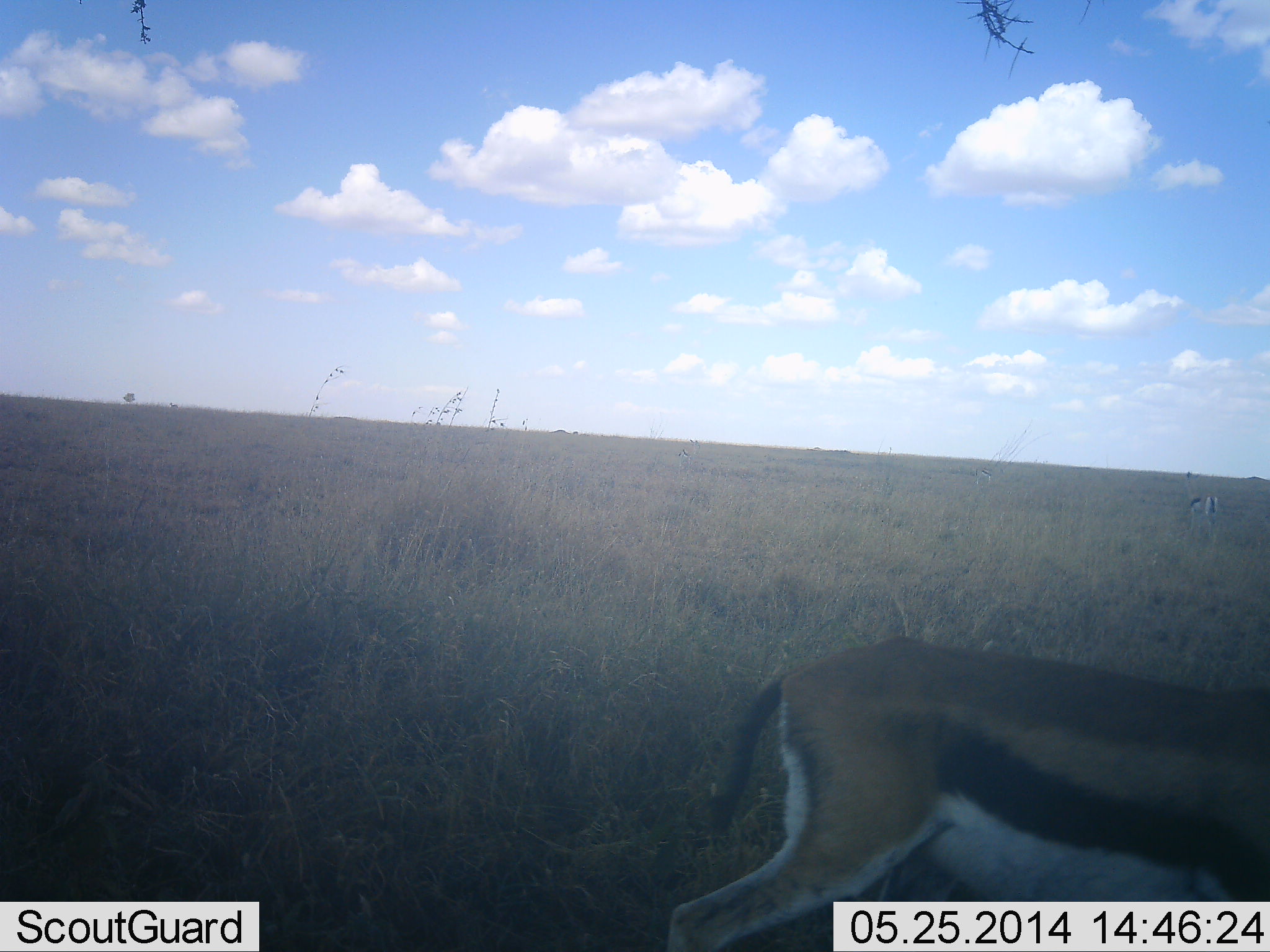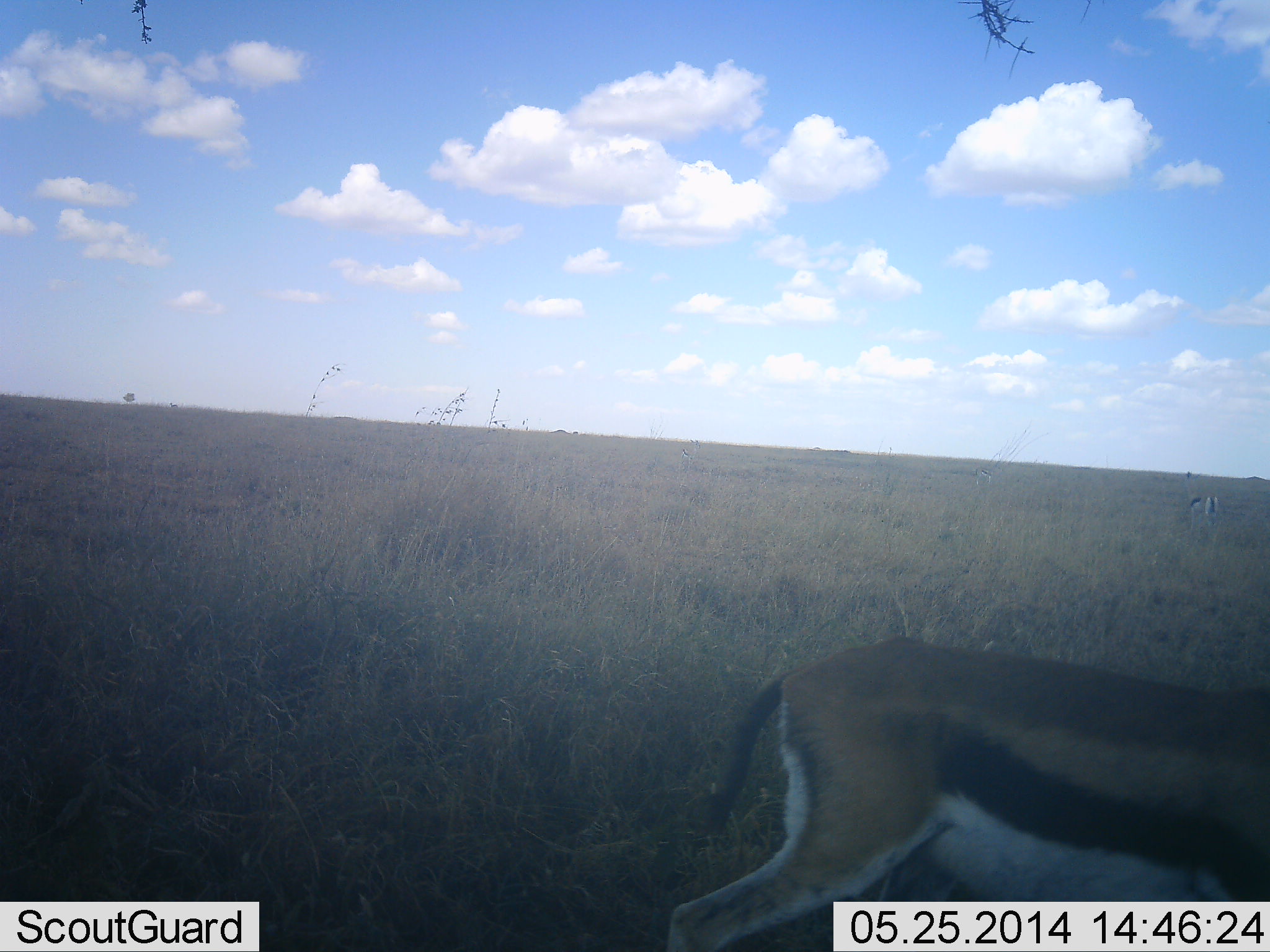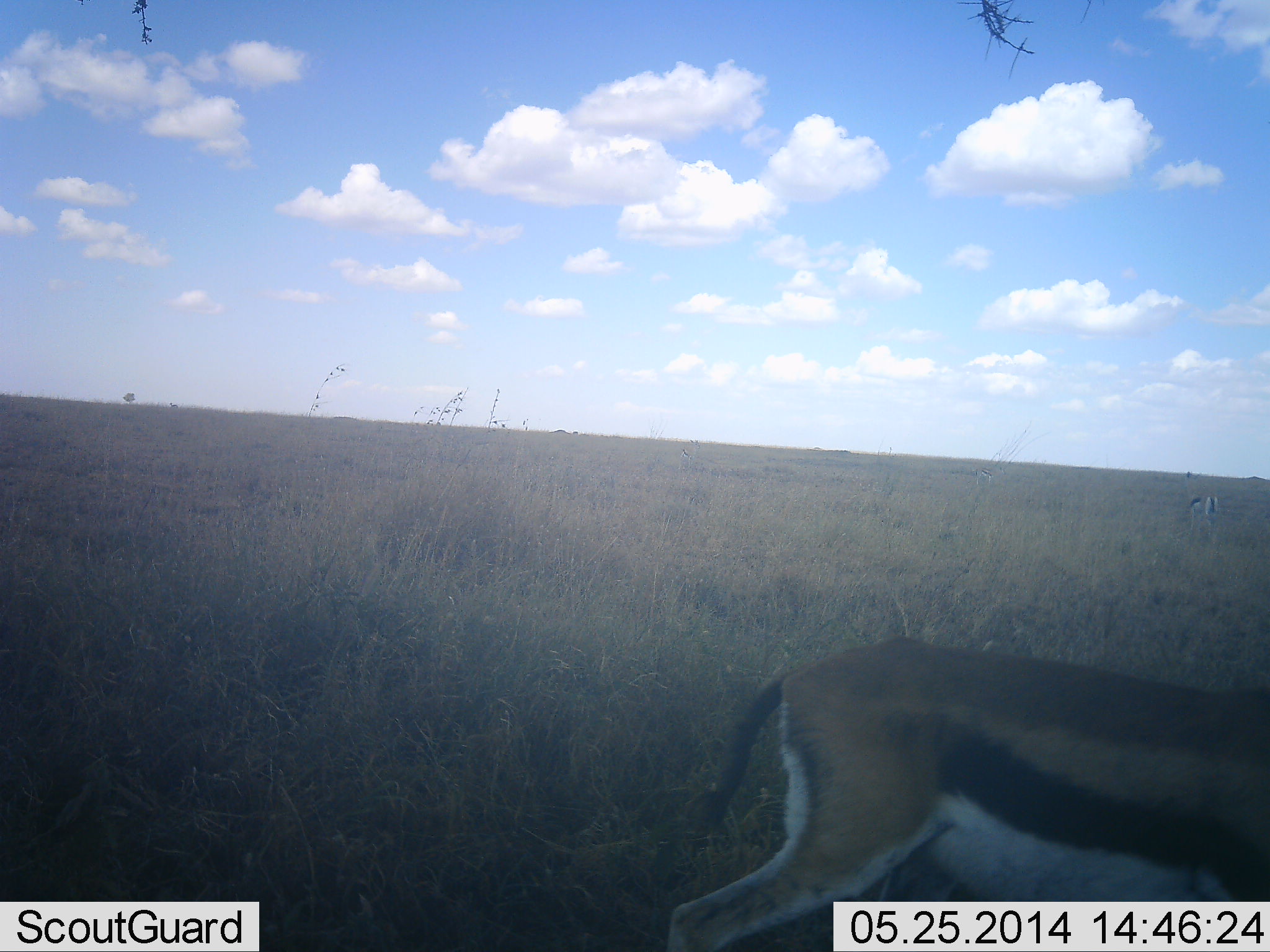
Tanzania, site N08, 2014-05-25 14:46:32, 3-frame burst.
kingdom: Animalia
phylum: Chordata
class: Mammalia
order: Artiodactyla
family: Bovidae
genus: Eudorcas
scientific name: Eudorcas thomsonii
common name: thomson's gazelle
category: gazellethomsons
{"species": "gazellethomsons (thomson's gazelle) (Eudorcas thomsonii)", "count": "2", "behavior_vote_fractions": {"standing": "100%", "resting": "0%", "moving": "0%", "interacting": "0%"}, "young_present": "0%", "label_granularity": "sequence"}